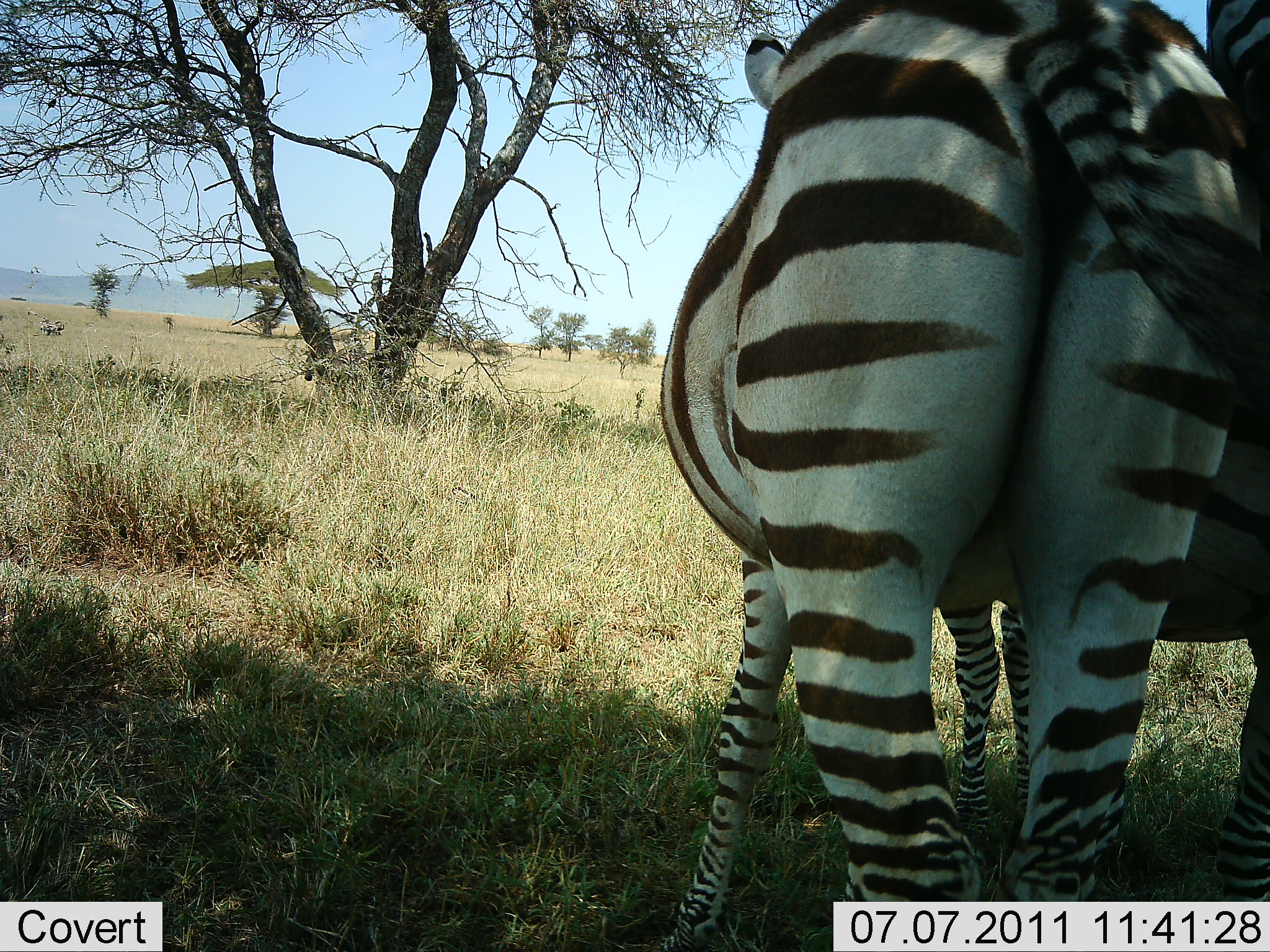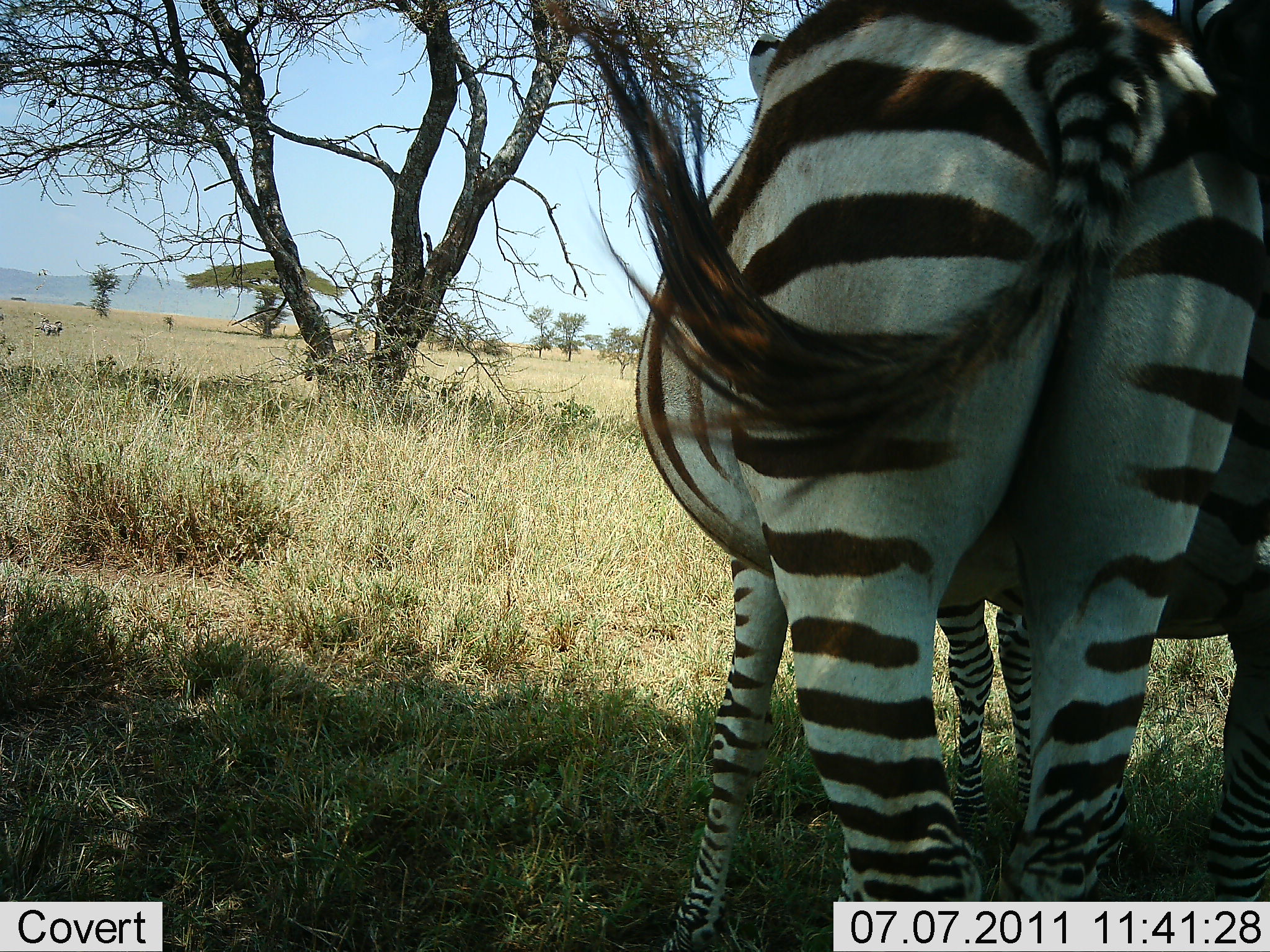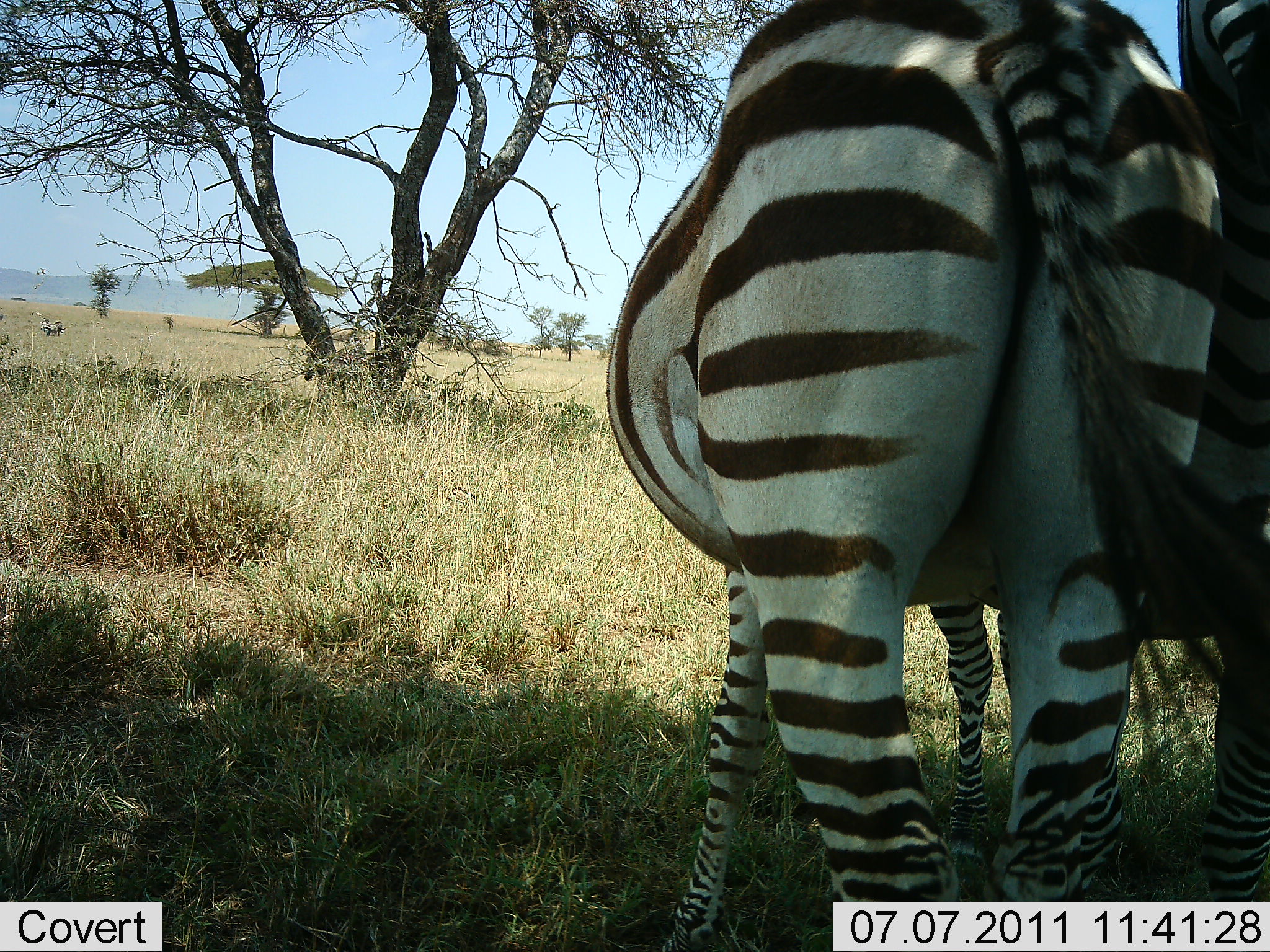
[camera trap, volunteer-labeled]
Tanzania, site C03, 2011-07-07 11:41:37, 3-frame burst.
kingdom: Animalia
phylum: Chordata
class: Mammalia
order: Perissodactyla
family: Equidae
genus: Equus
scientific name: Equus quagga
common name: plains zebra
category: zebra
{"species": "zebra (plains zebra) (Equus quagga)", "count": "2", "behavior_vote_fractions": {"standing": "100%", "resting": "0%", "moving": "0%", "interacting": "10%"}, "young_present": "0%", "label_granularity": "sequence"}